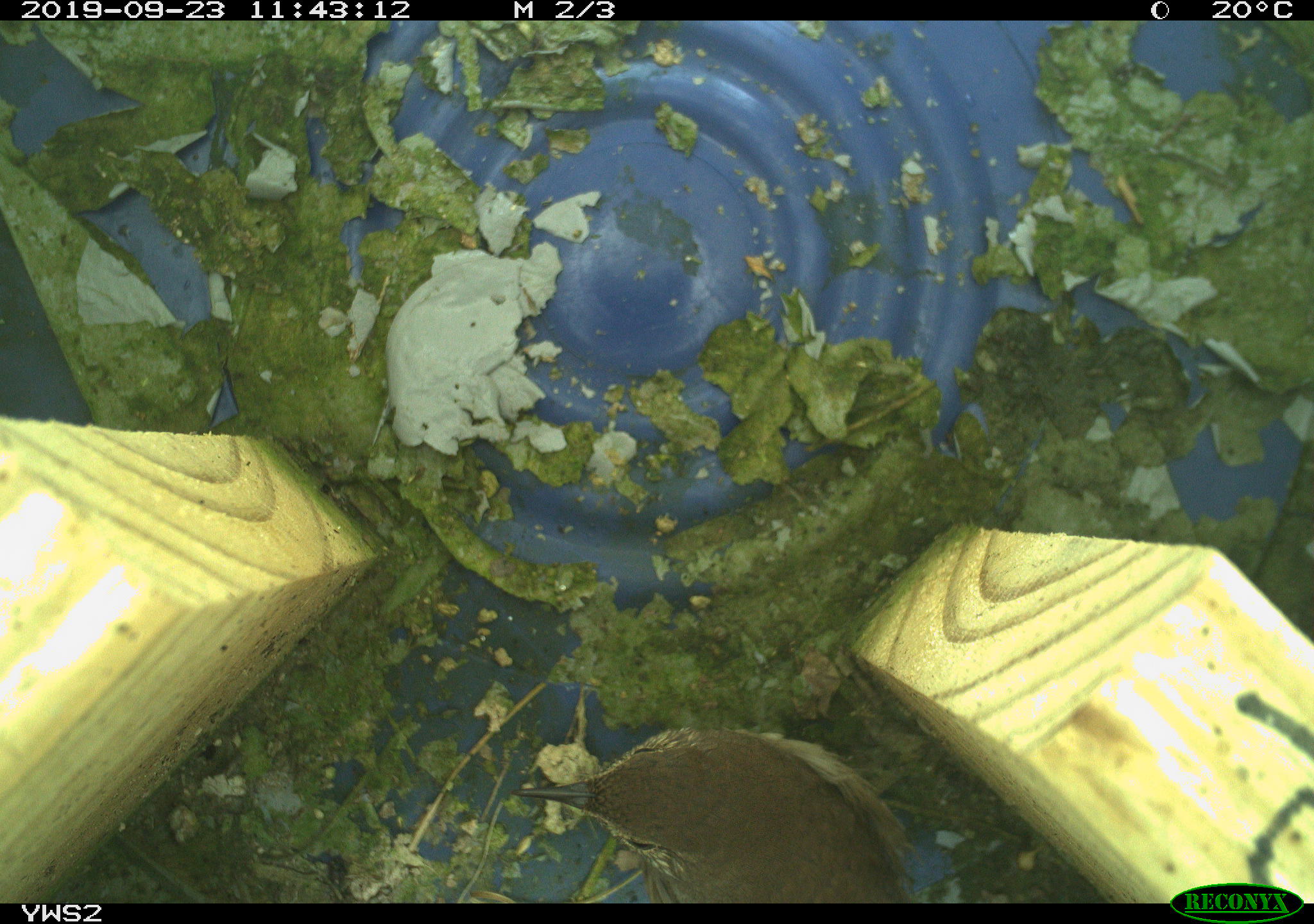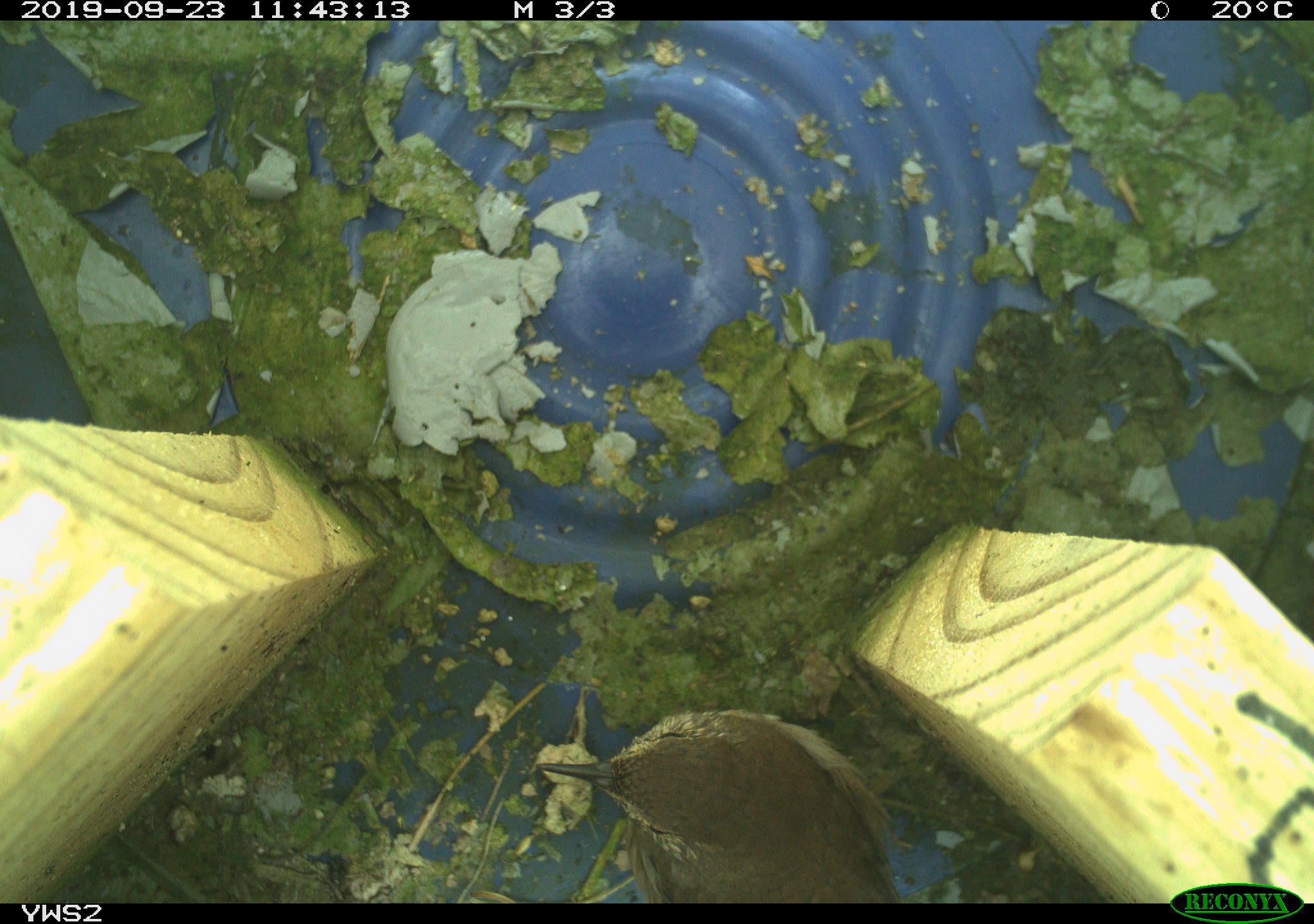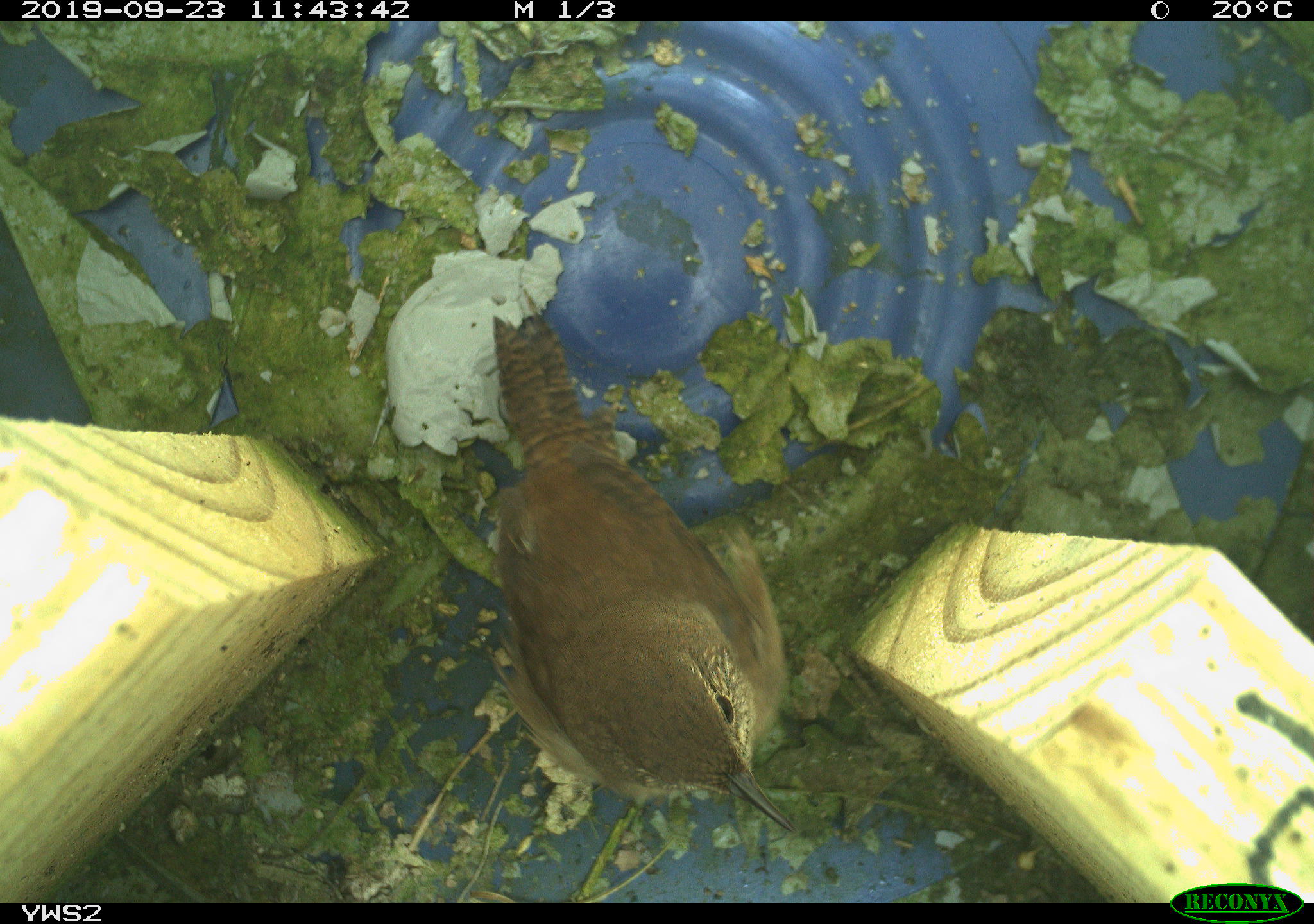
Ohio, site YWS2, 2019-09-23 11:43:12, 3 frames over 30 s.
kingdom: Animalia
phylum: Chordata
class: Aves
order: Passeriformes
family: Troglodytidae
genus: Troglodytes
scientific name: Troglodytes aedon aedon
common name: northern house wren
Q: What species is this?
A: Northern house wren (Troglodytes aedon aedon).